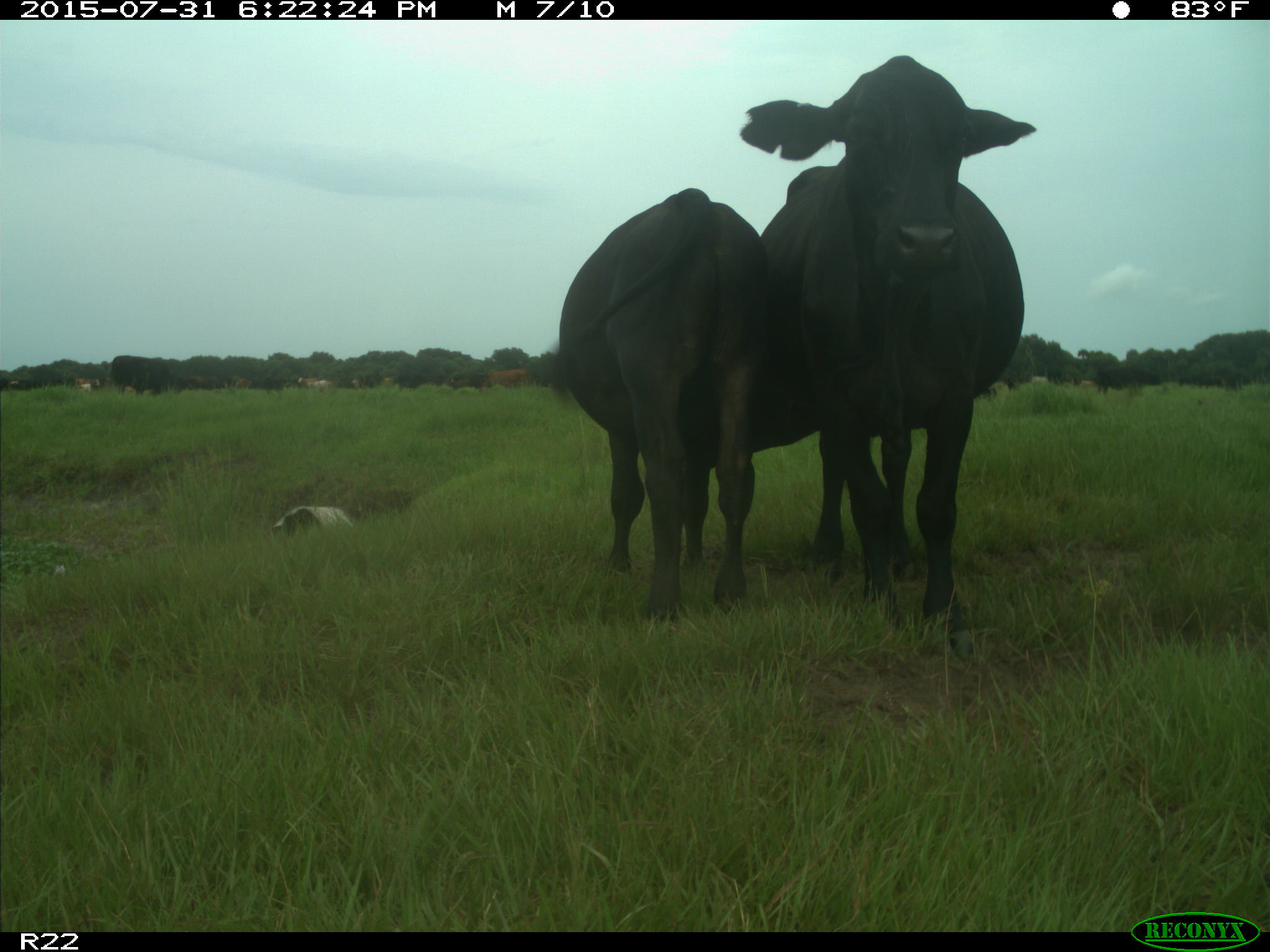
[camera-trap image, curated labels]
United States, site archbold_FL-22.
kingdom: Animalia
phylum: Chordata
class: Mammalia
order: Artiodactyla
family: Bovidae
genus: Bos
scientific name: Bos taurus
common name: domestic cow